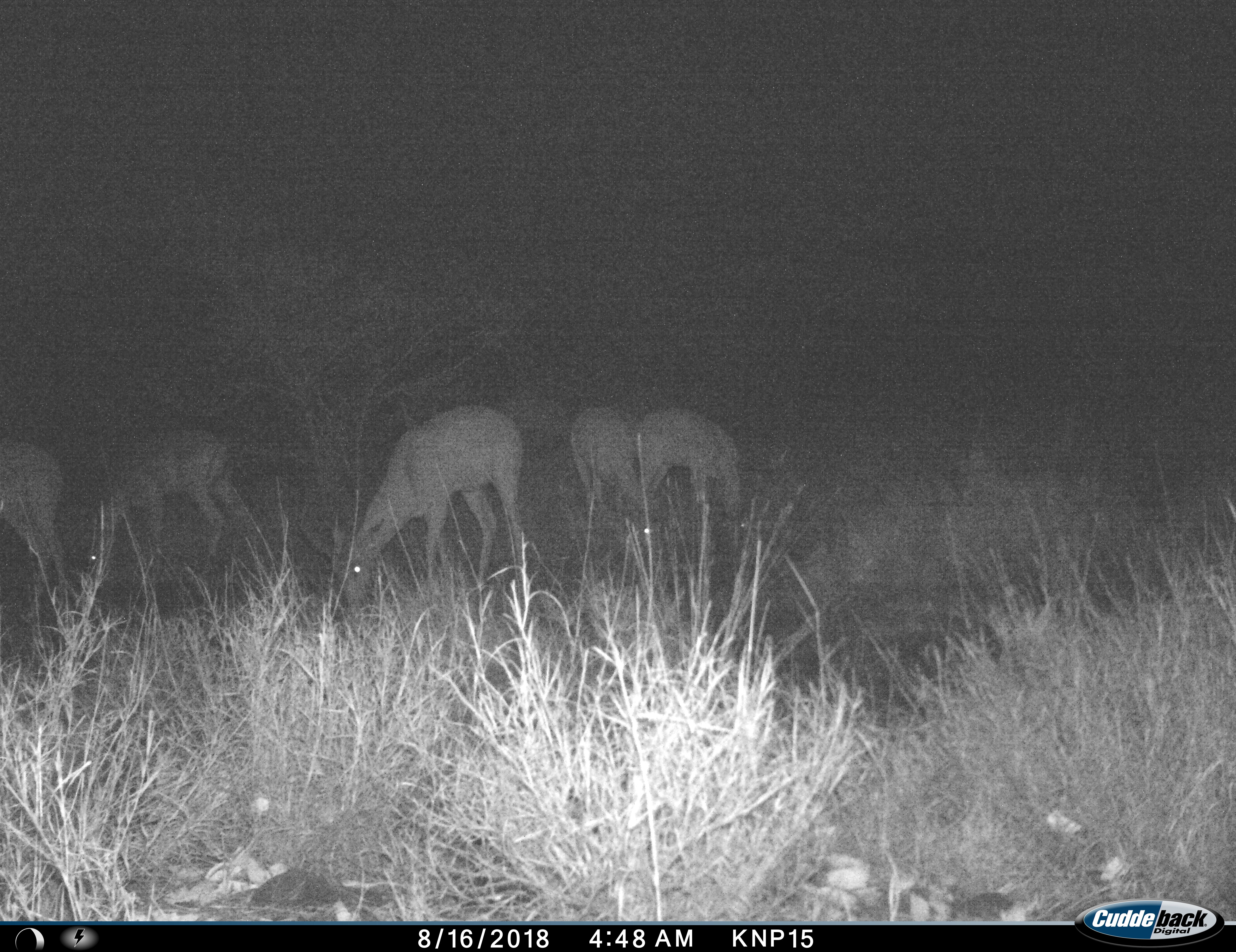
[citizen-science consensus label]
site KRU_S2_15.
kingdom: Animalia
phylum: Chordata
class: Mammalia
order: Artiodactyla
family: Bovidae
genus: Aepyceros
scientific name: Aepyceros melampus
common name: impala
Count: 5.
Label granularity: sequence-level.